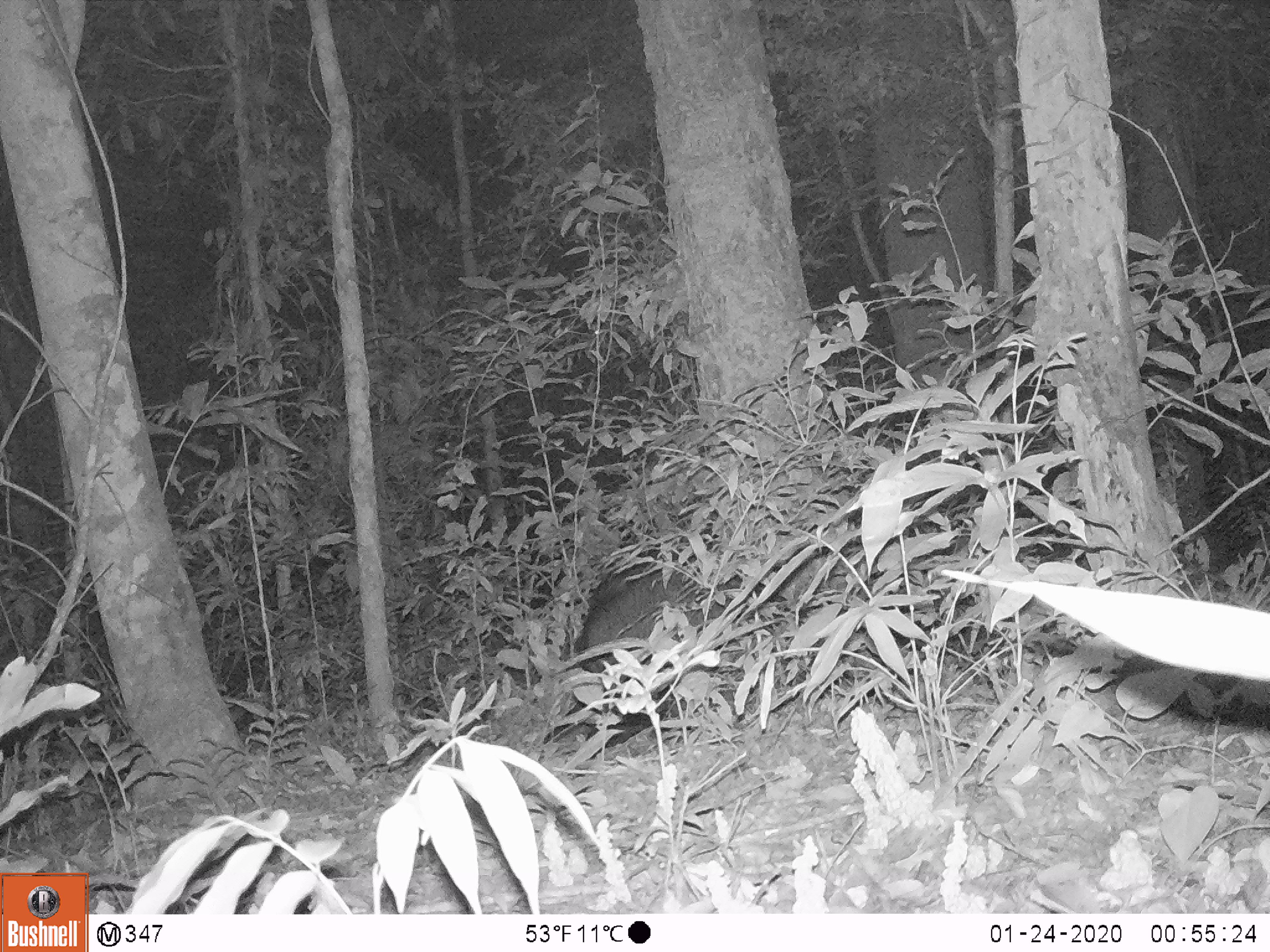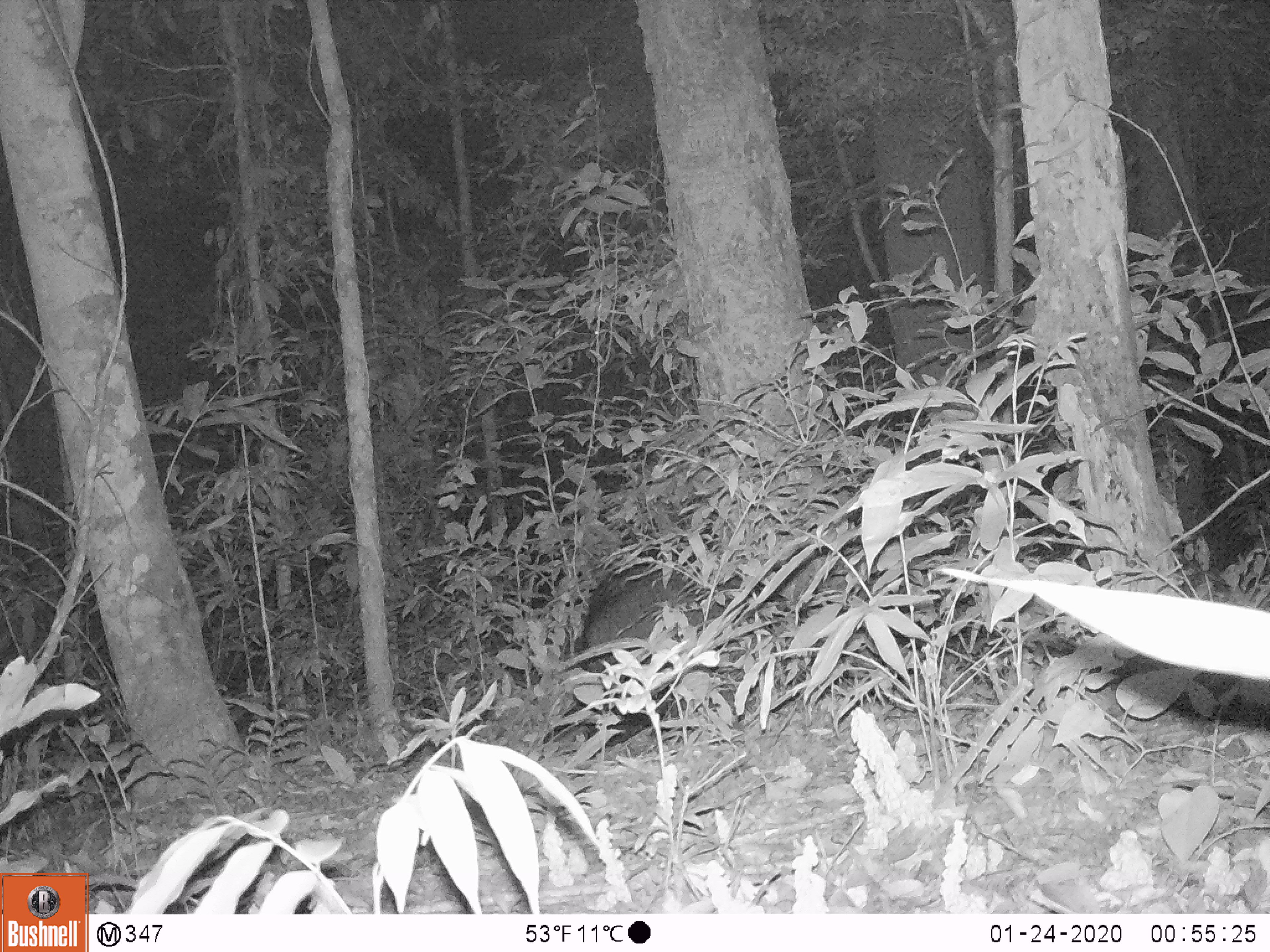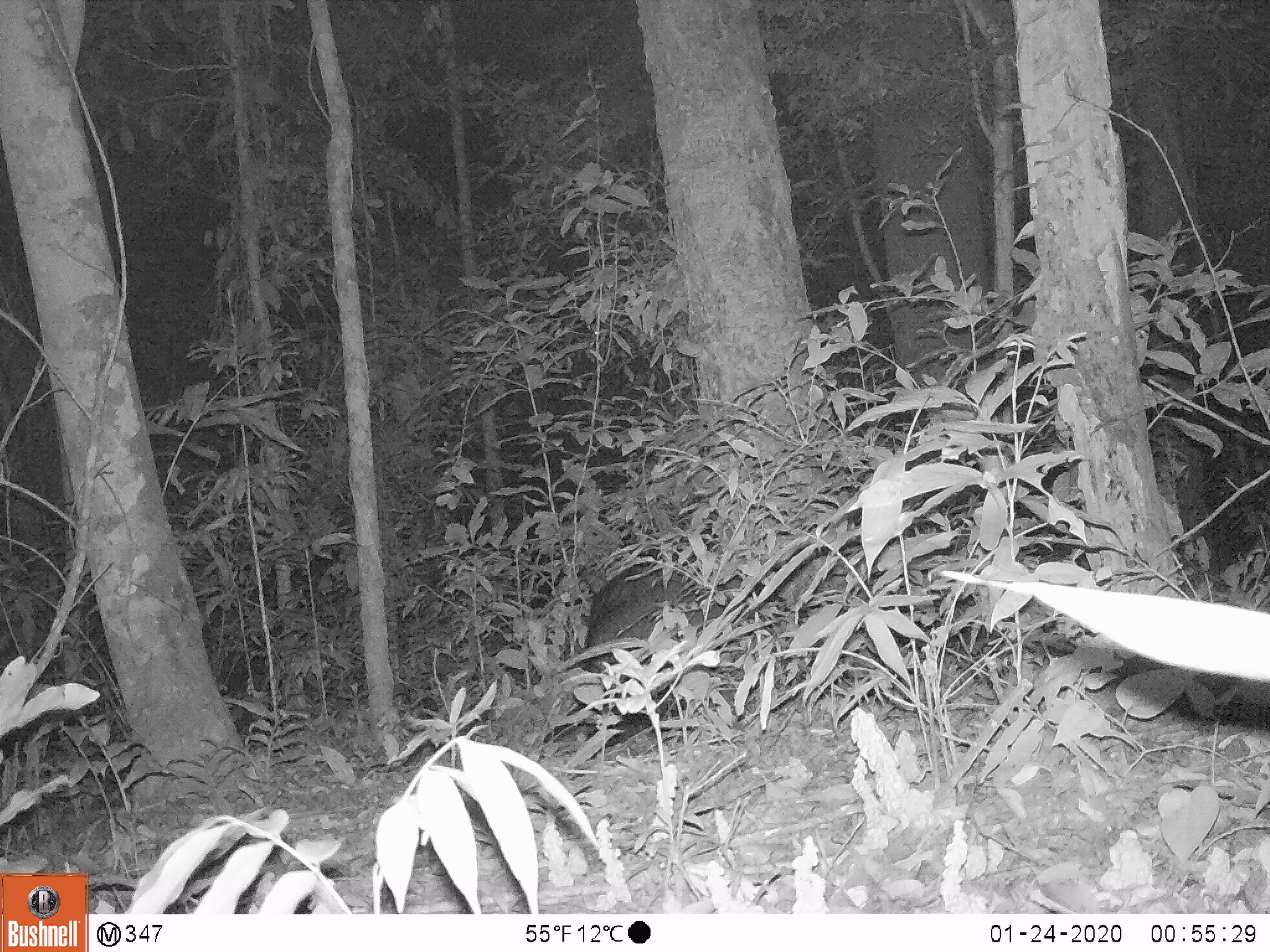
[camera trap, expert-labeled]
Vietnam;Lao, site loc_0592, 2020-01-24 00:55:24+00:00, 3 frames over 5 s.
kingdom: Animalia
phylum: Chordata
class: Mammalia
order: Artiodactyla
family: Bovidae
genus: Capricornis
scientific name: Capricornis sumatraensis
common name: chinese serow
Chinese serow (Capricornis sumatraensis). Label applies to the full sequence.